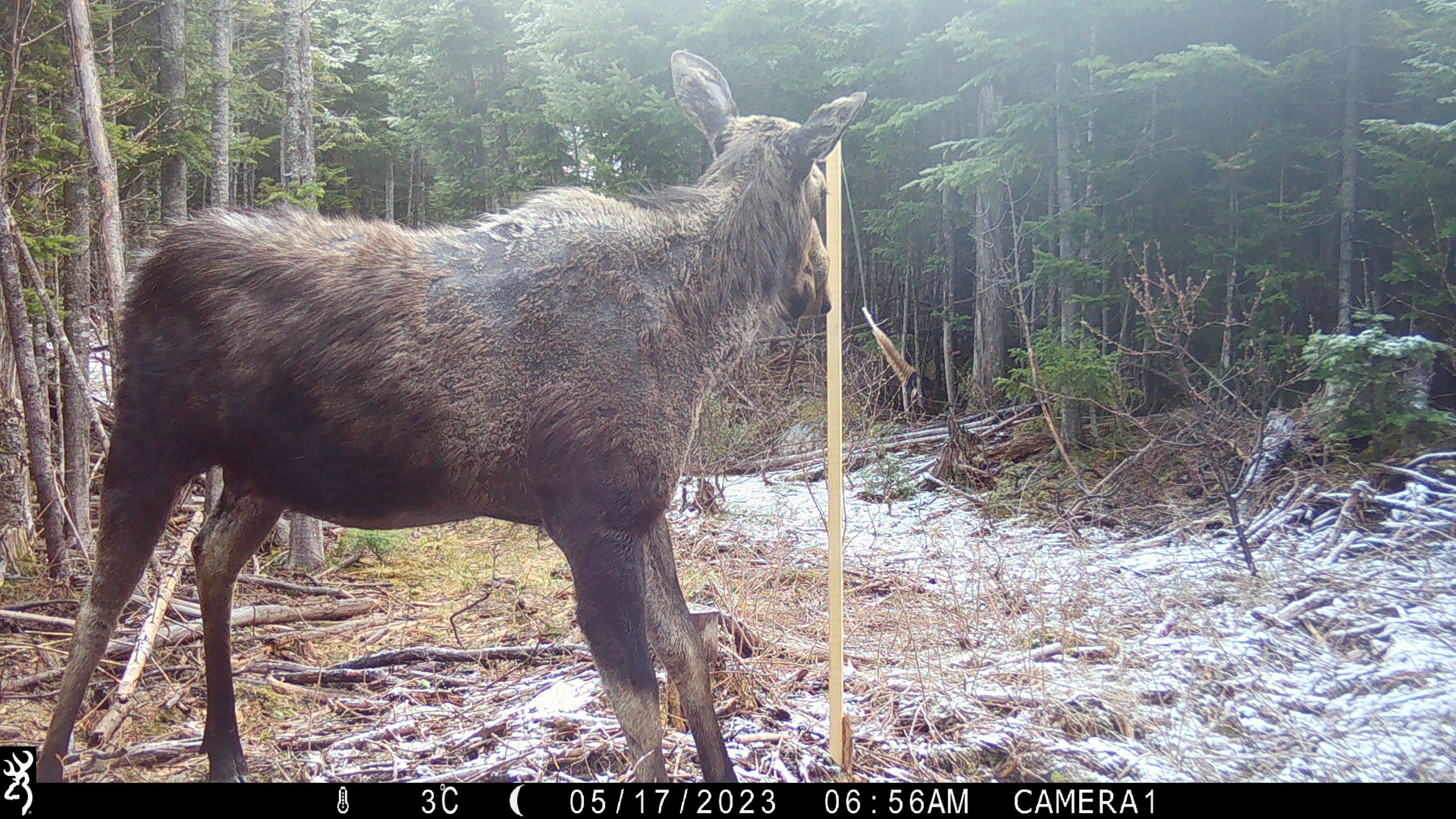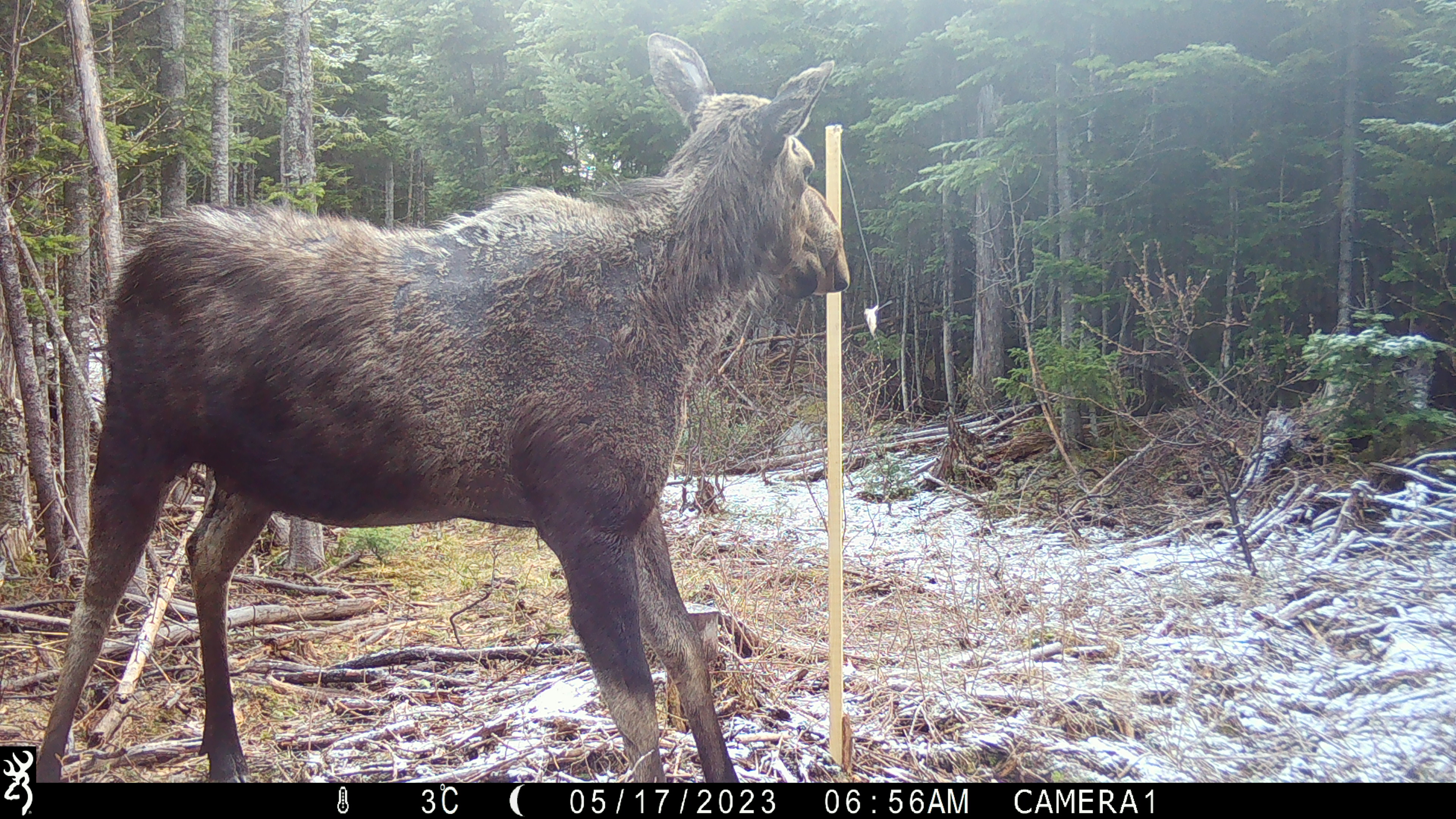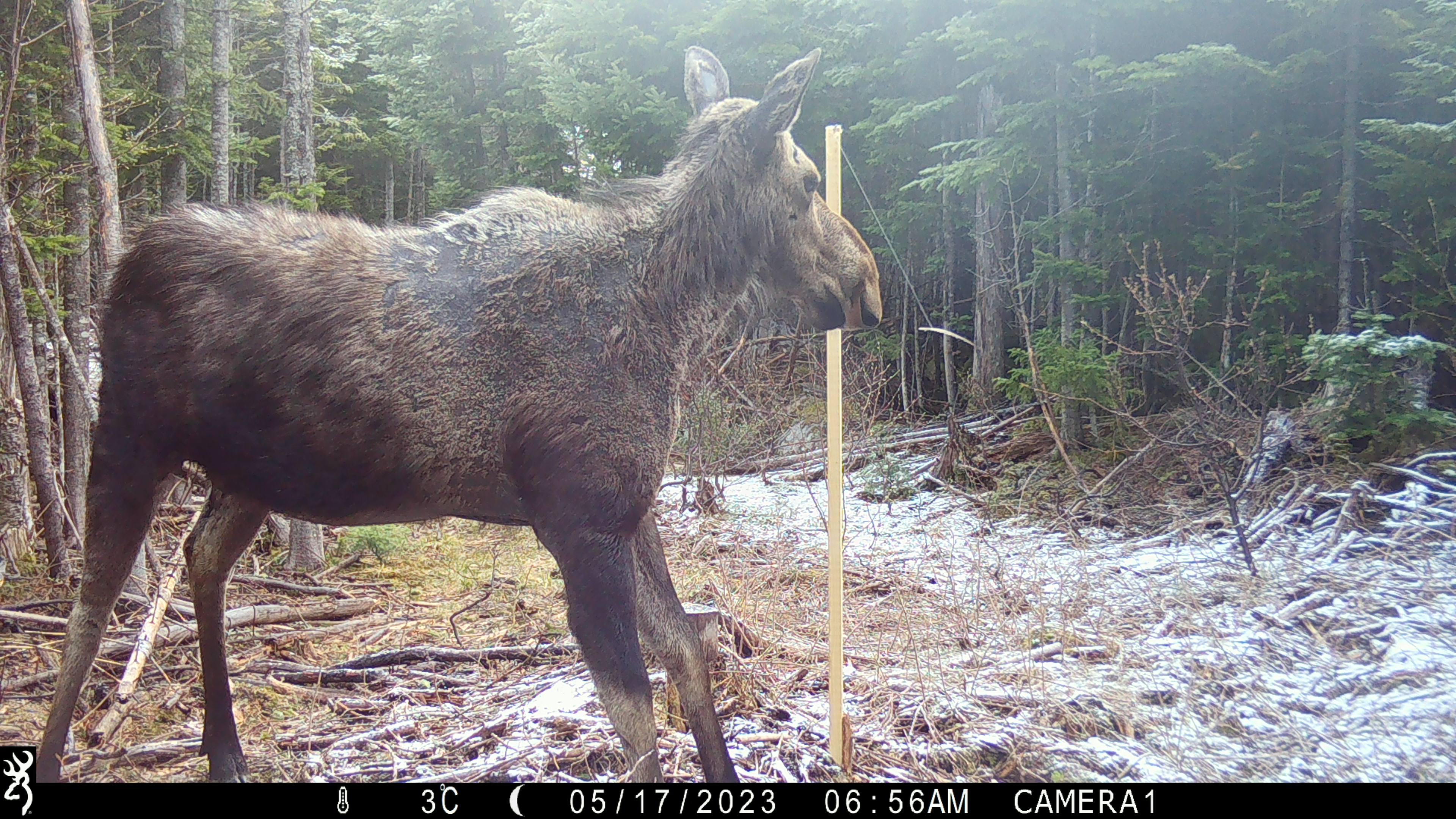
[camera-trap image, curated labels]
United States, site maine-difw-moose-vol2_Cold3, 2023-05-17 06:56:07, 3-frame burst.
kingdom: Animalia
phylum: Chordata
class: Mammalia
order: Artiodactyla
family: Cervidae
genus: Alces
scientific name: Alces alces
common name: moose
Moose (Alces alces).